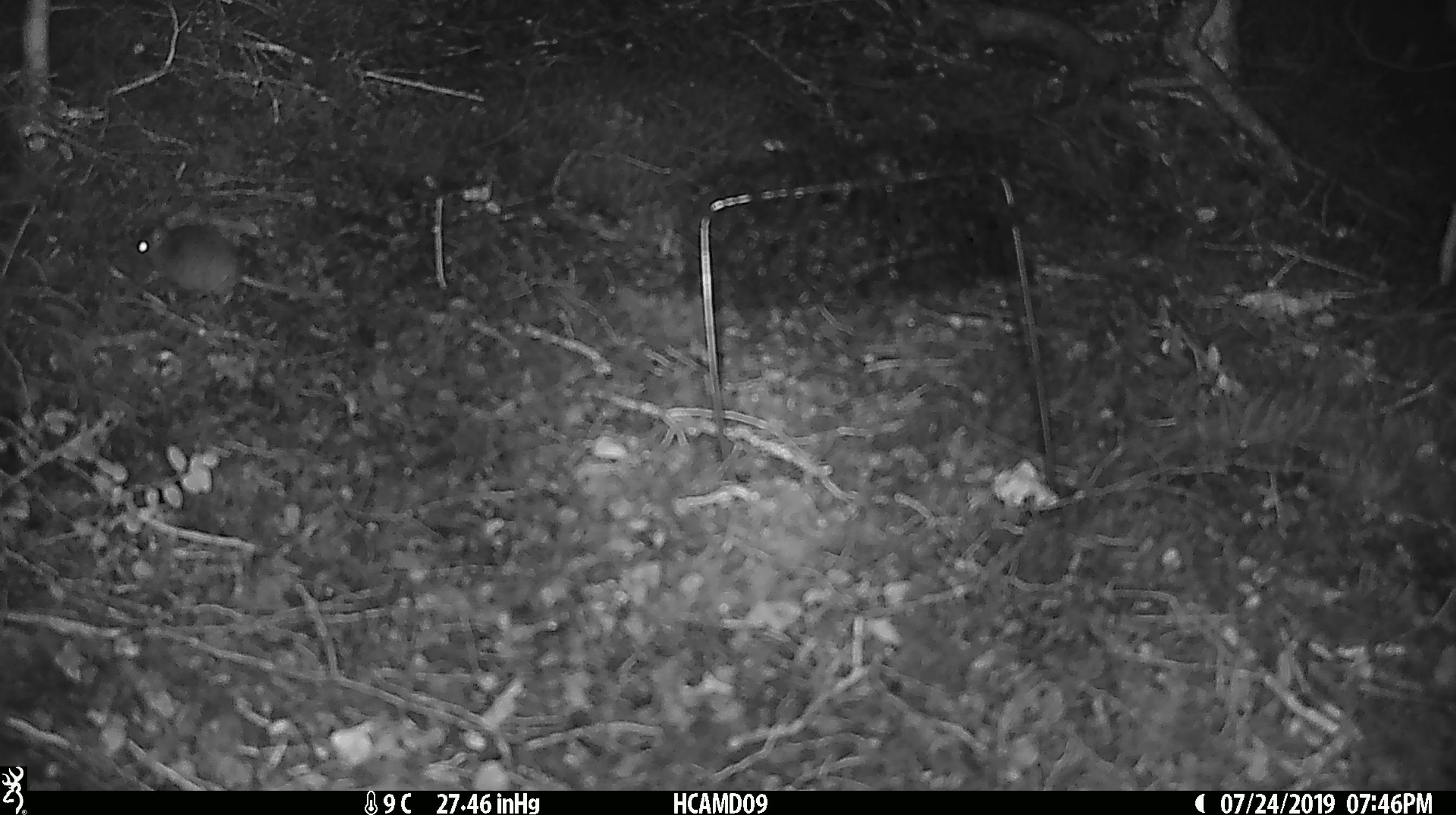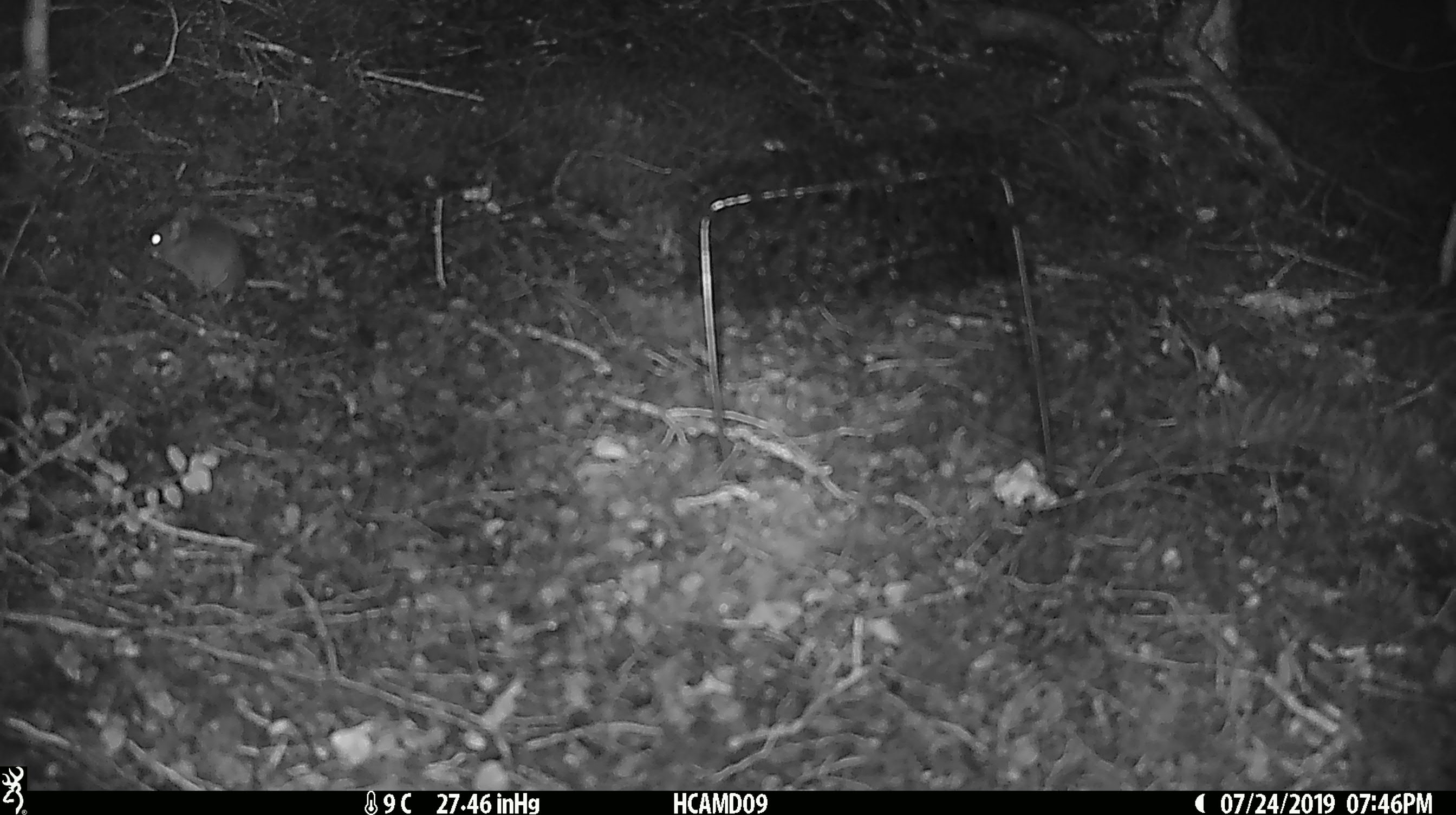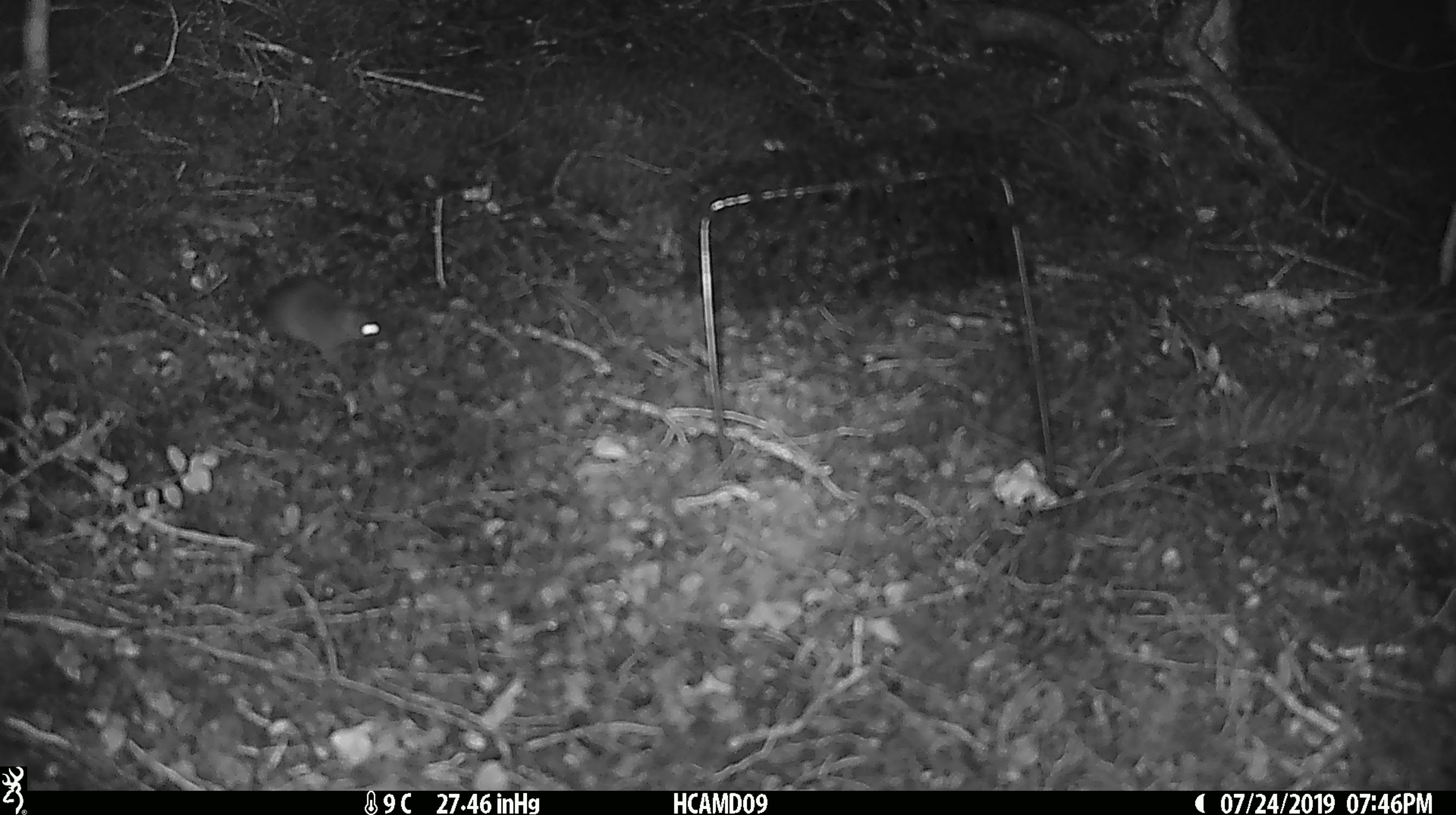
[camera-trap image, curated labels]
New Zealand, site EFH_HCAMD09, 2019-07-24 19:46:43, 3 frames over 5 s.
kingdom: Animalia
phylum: Chordata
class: Mammalia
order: Rodentia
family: Muridae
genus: Mus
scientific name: Mus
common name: mouse